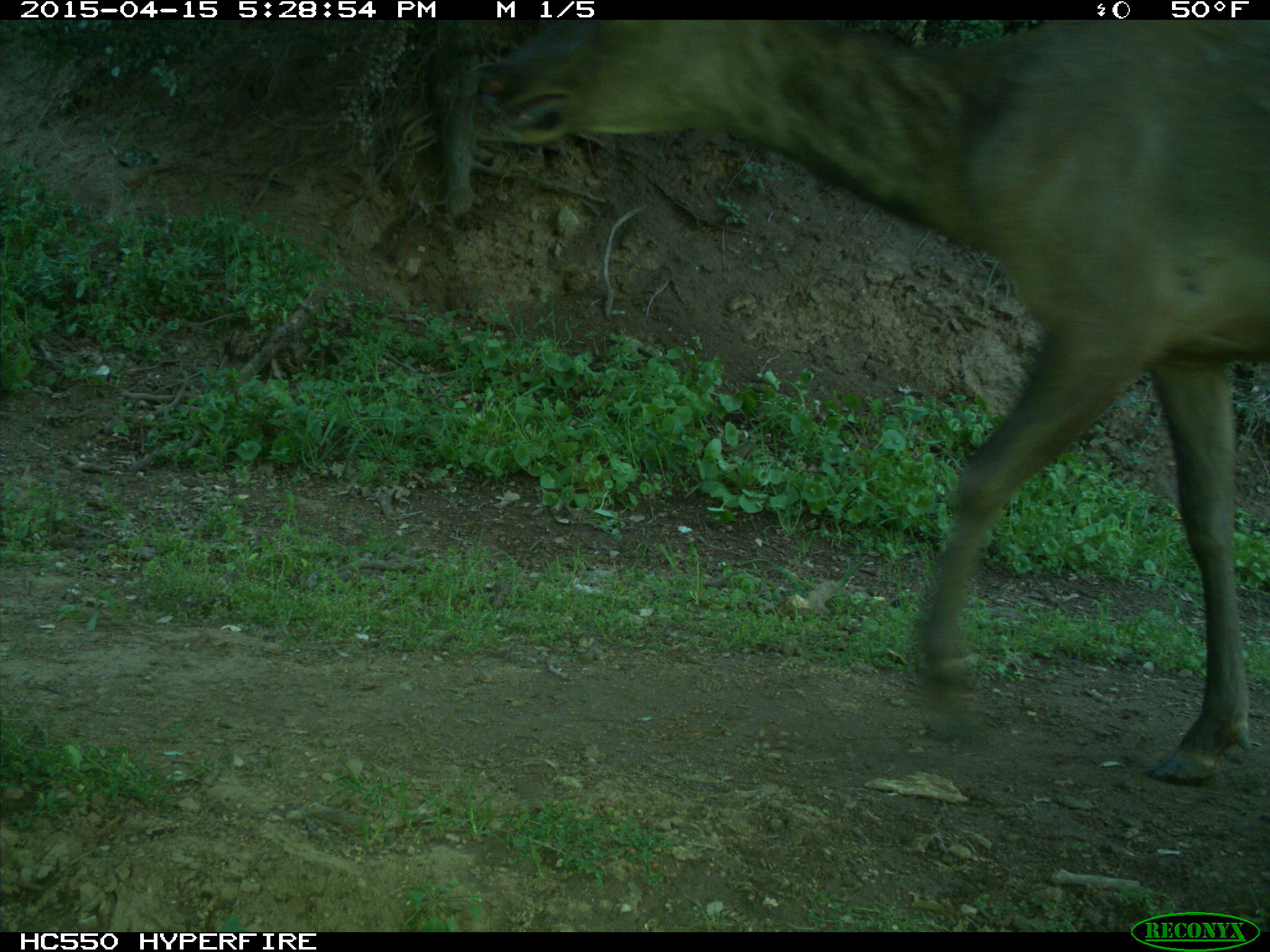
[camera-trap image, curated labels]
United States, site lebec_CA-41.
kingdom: Animalia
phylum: Chordata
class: Mammalia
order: Artiodactyla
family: Cervidae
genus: Cervus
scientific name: Cervus canadensis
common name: elk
Cervus canadensis (elk).